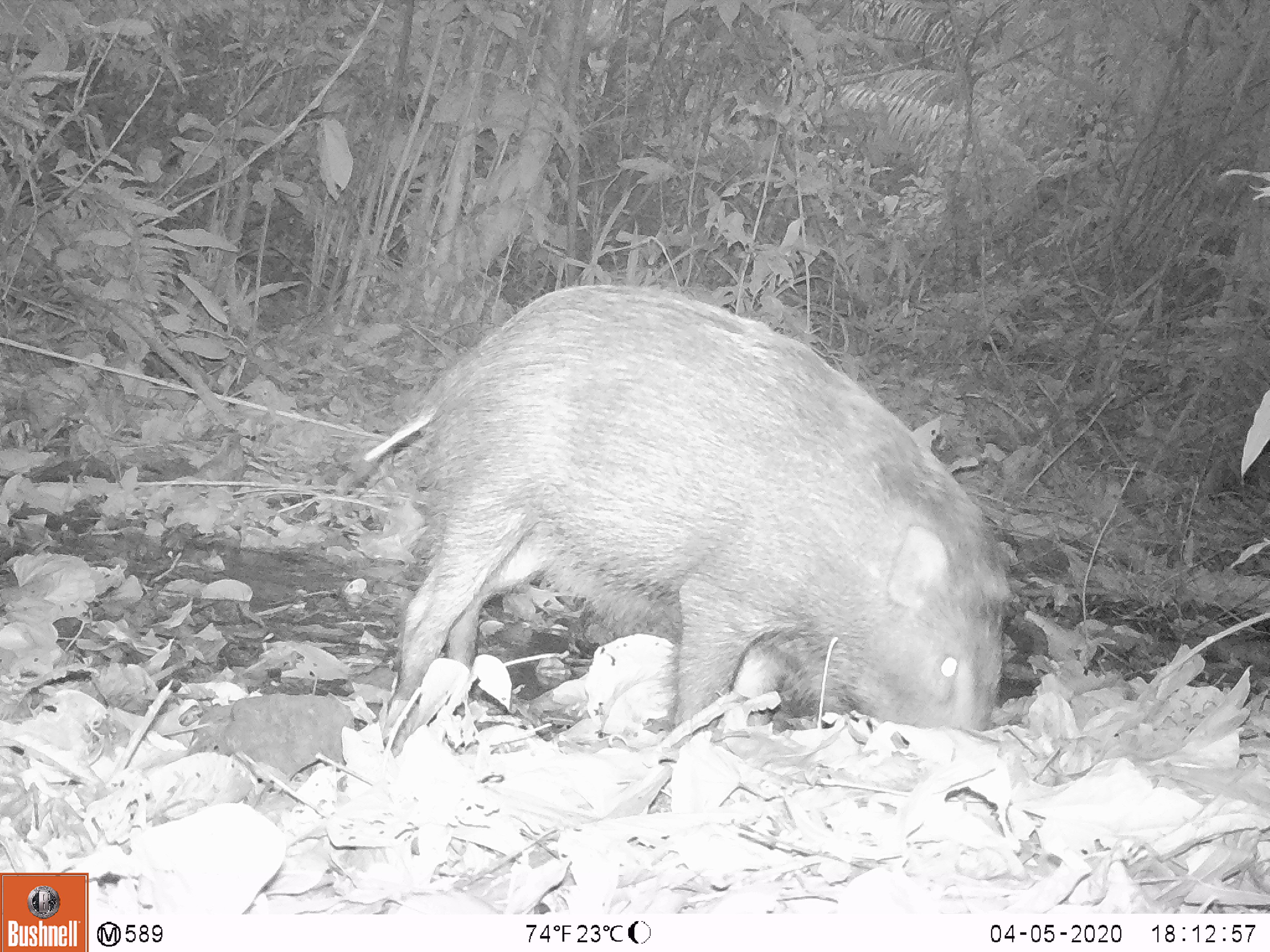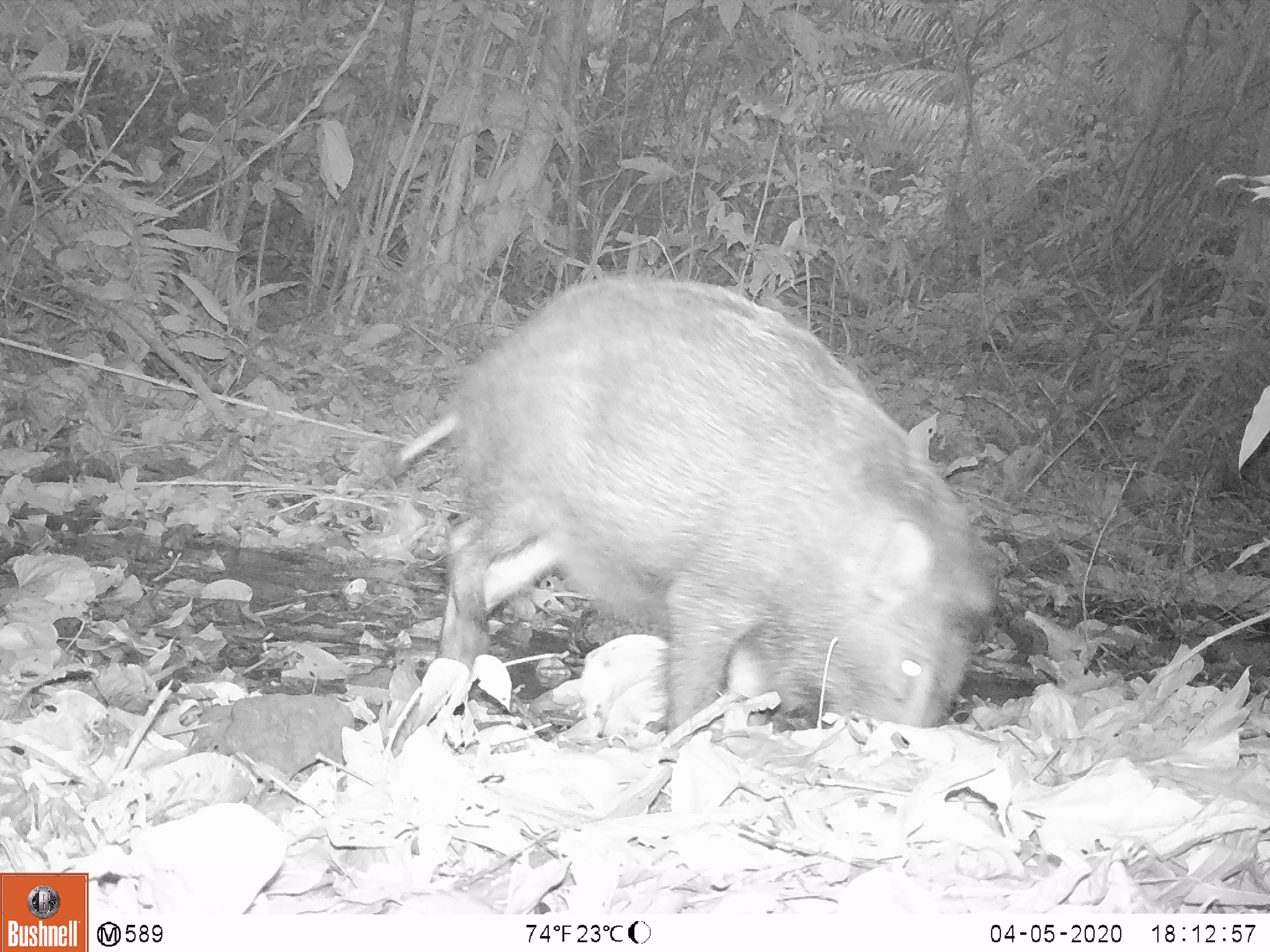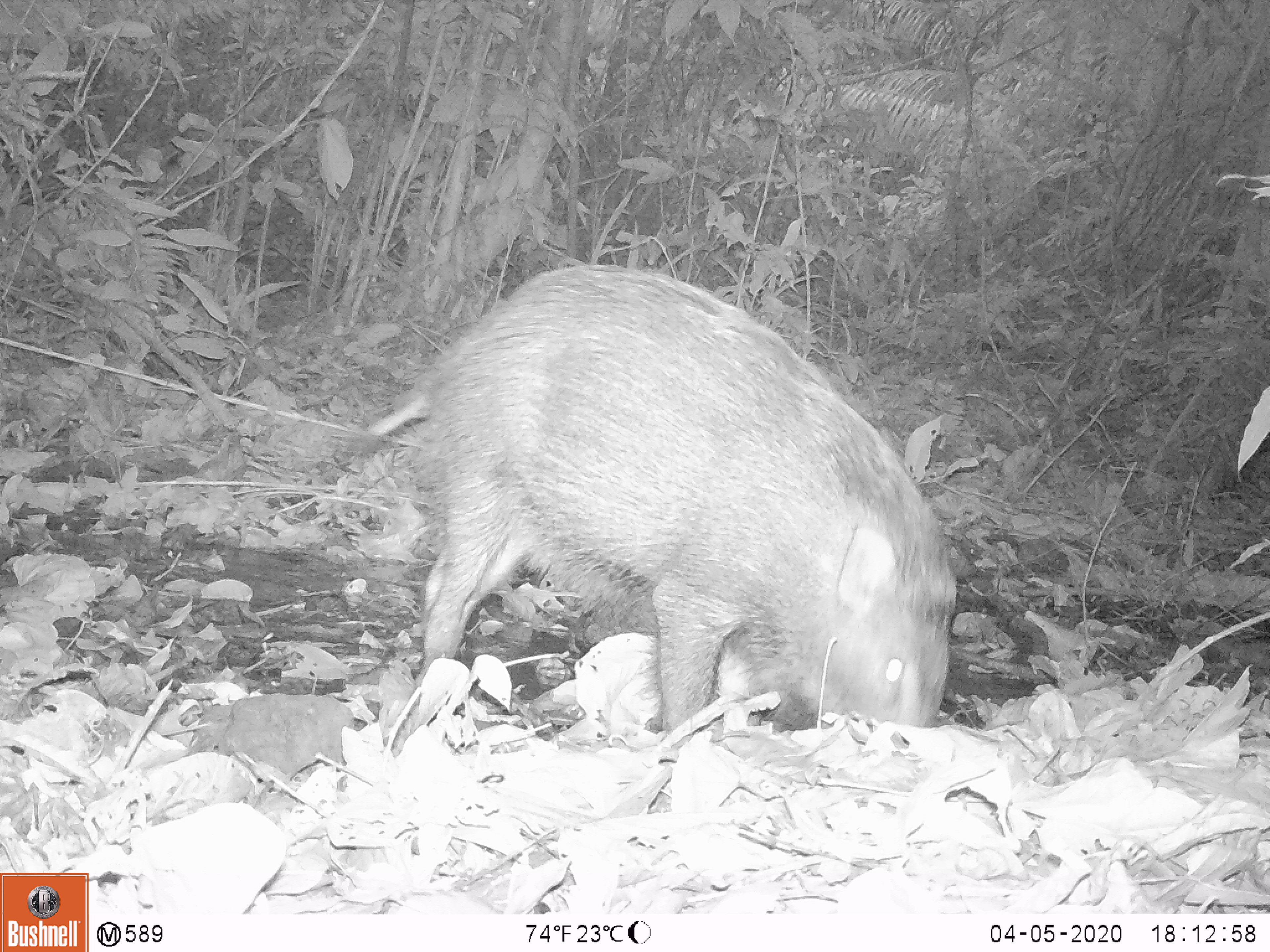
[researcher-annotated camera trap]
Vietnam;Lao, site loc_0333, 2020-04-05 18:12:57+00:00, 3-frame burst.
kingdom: Animalia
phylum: Chordata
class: Mammalia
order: Artiodactyla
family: Suidae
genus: Sus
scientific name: Sus scrofa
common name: eurasian wild pig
Eurasian wild pig (Sus scrofa). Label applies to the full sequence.